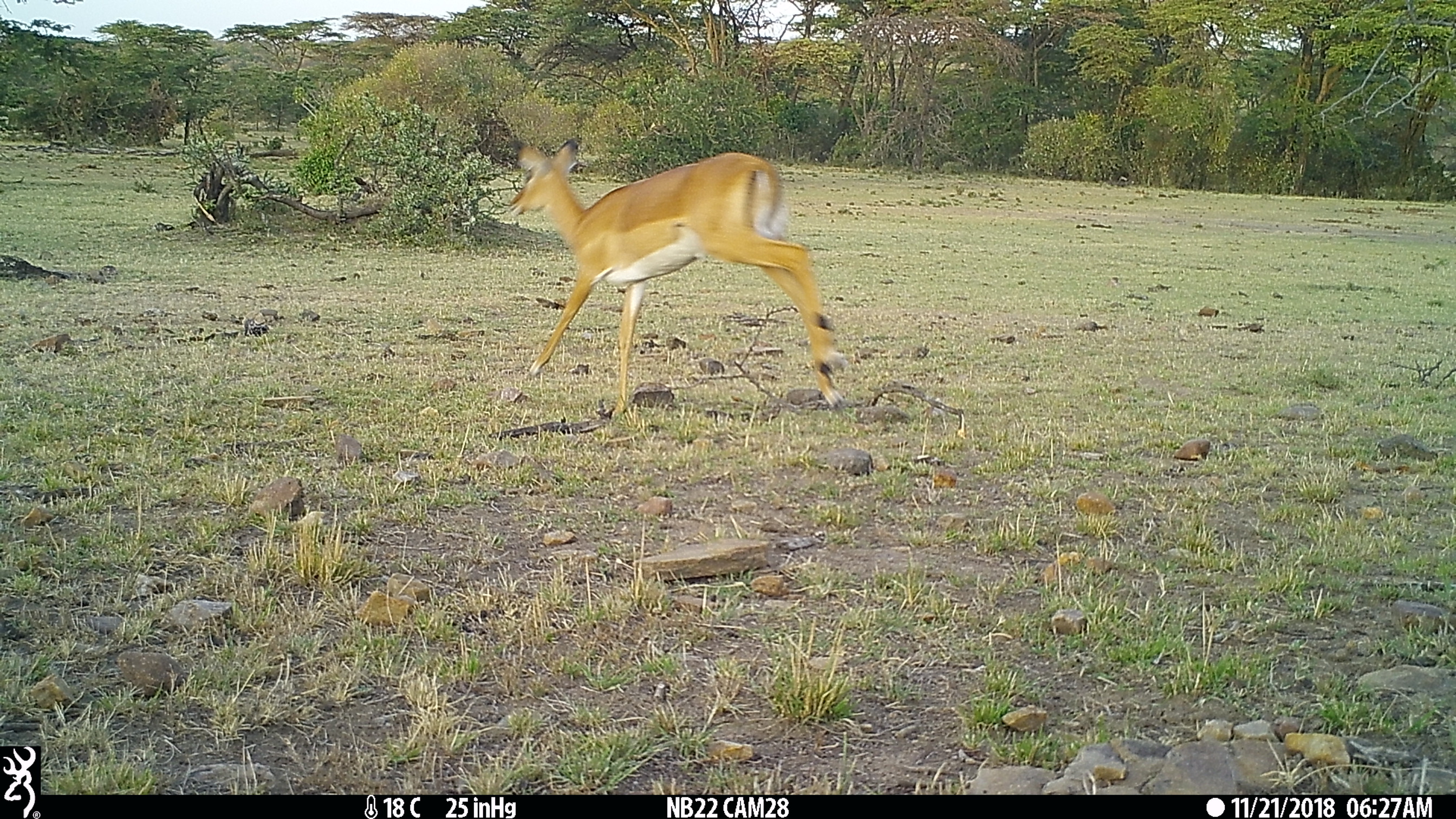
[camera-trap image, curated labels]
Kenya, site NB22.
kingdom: Animalia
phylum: Chordata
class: Mammalia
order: Artiodactyla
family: Bovidae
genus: Aepyceros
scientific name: Aepyceros melampus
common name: impala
Impala (Aepyceros melampus).